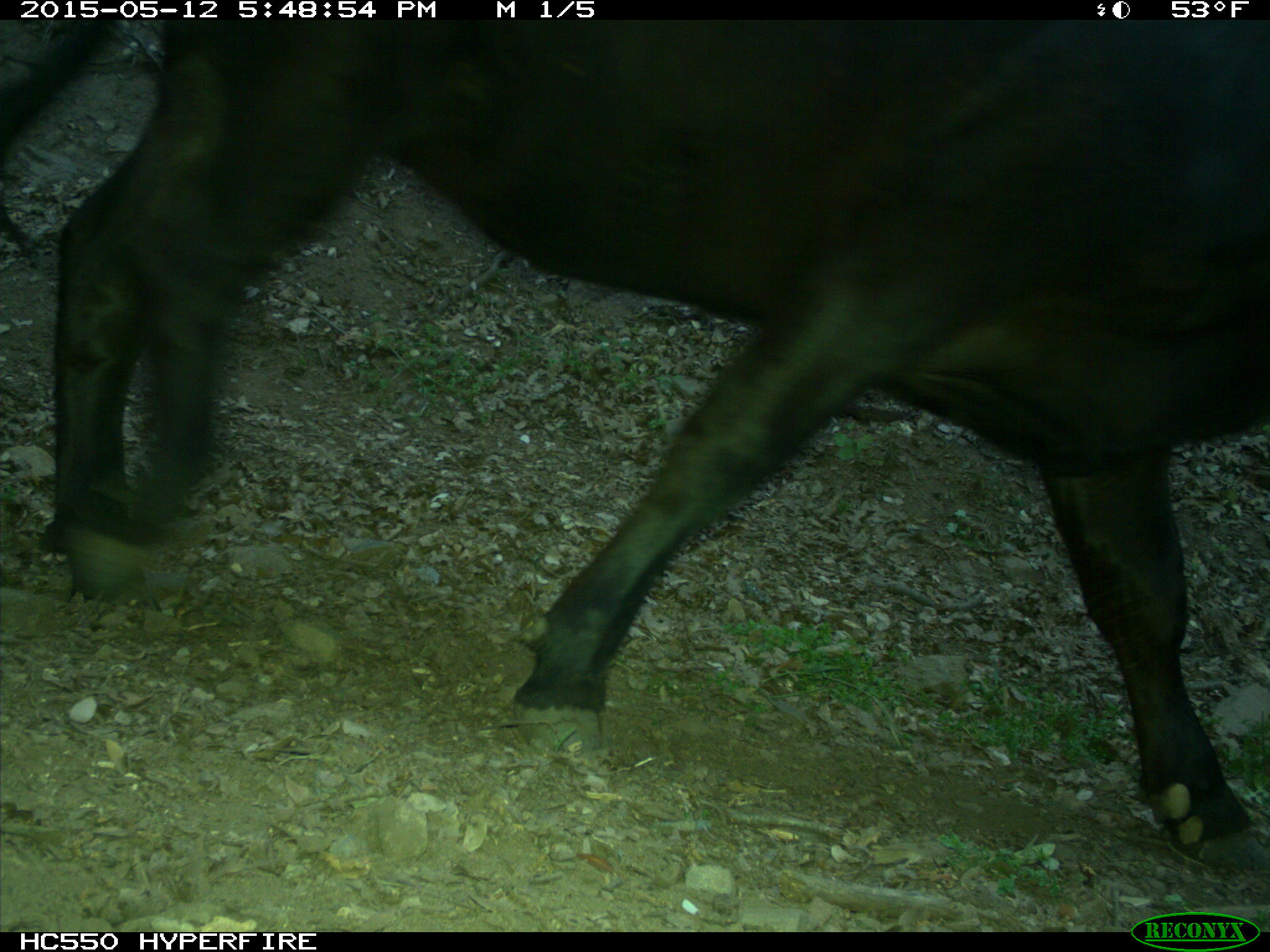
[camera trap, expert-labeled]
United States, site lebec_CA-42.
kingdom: Animalia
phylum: Chordata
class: Mammalia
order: Artiodactyla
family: Bovidae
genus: Bos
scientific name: Bos taurus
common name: domestic cow